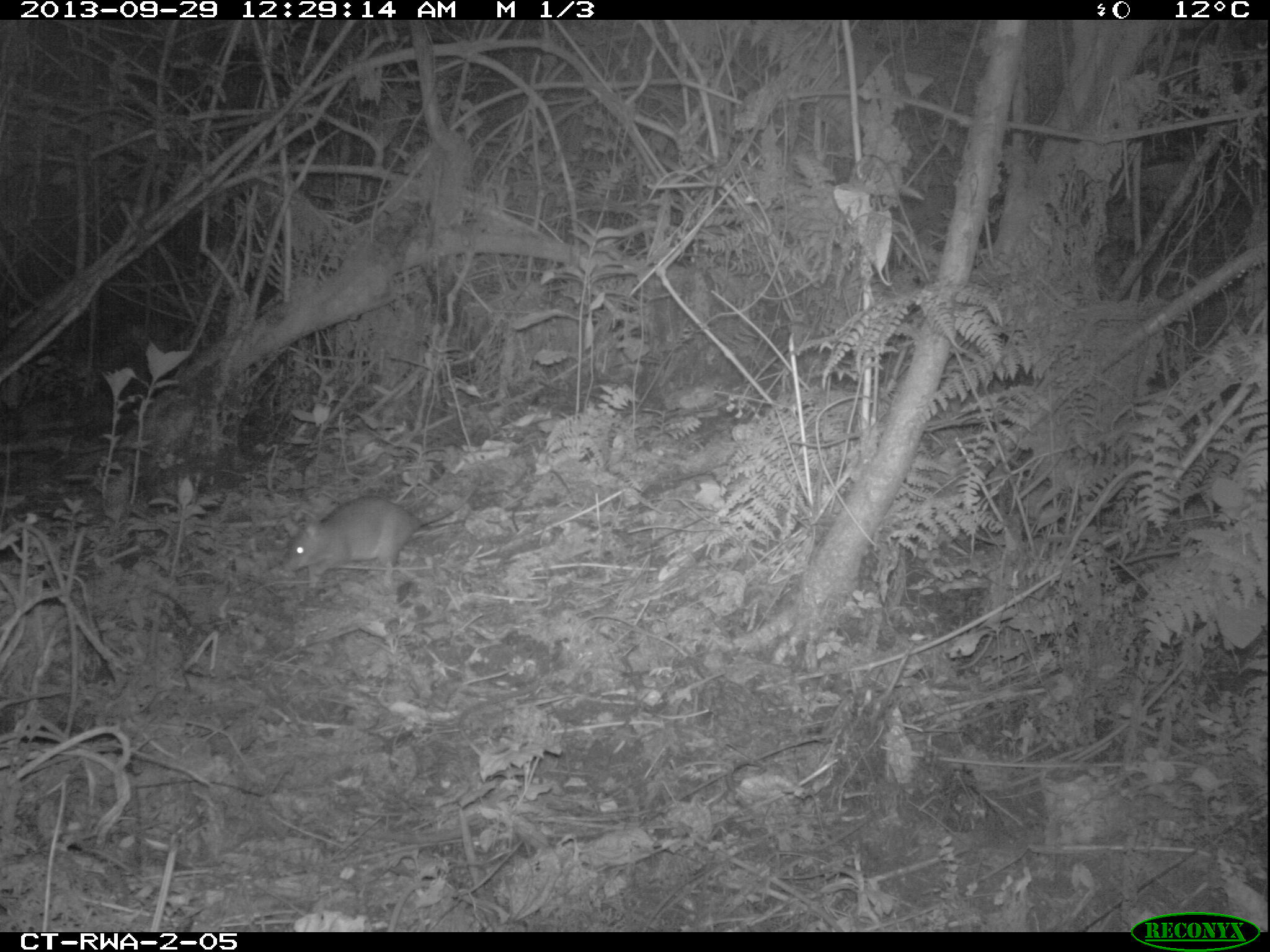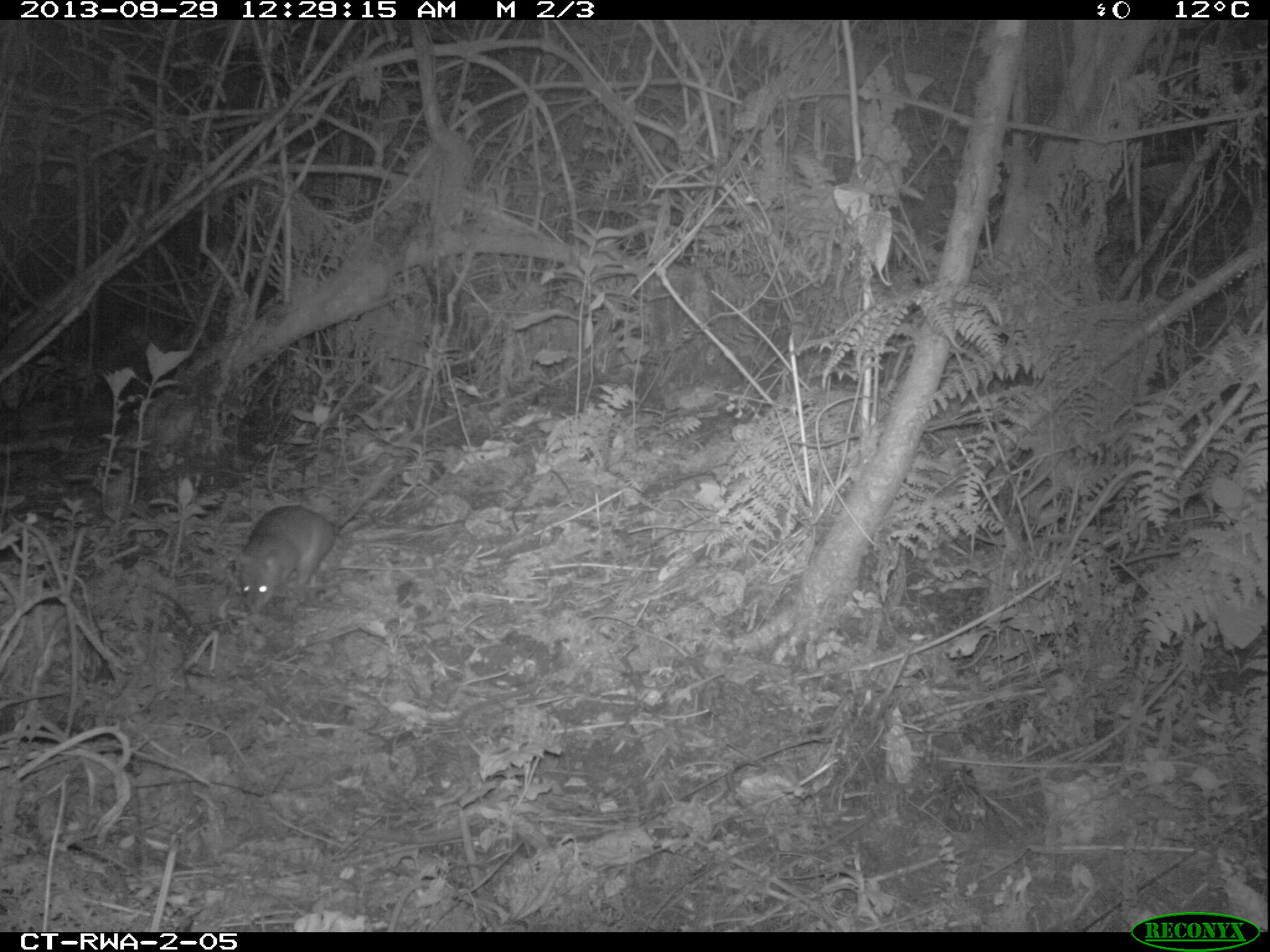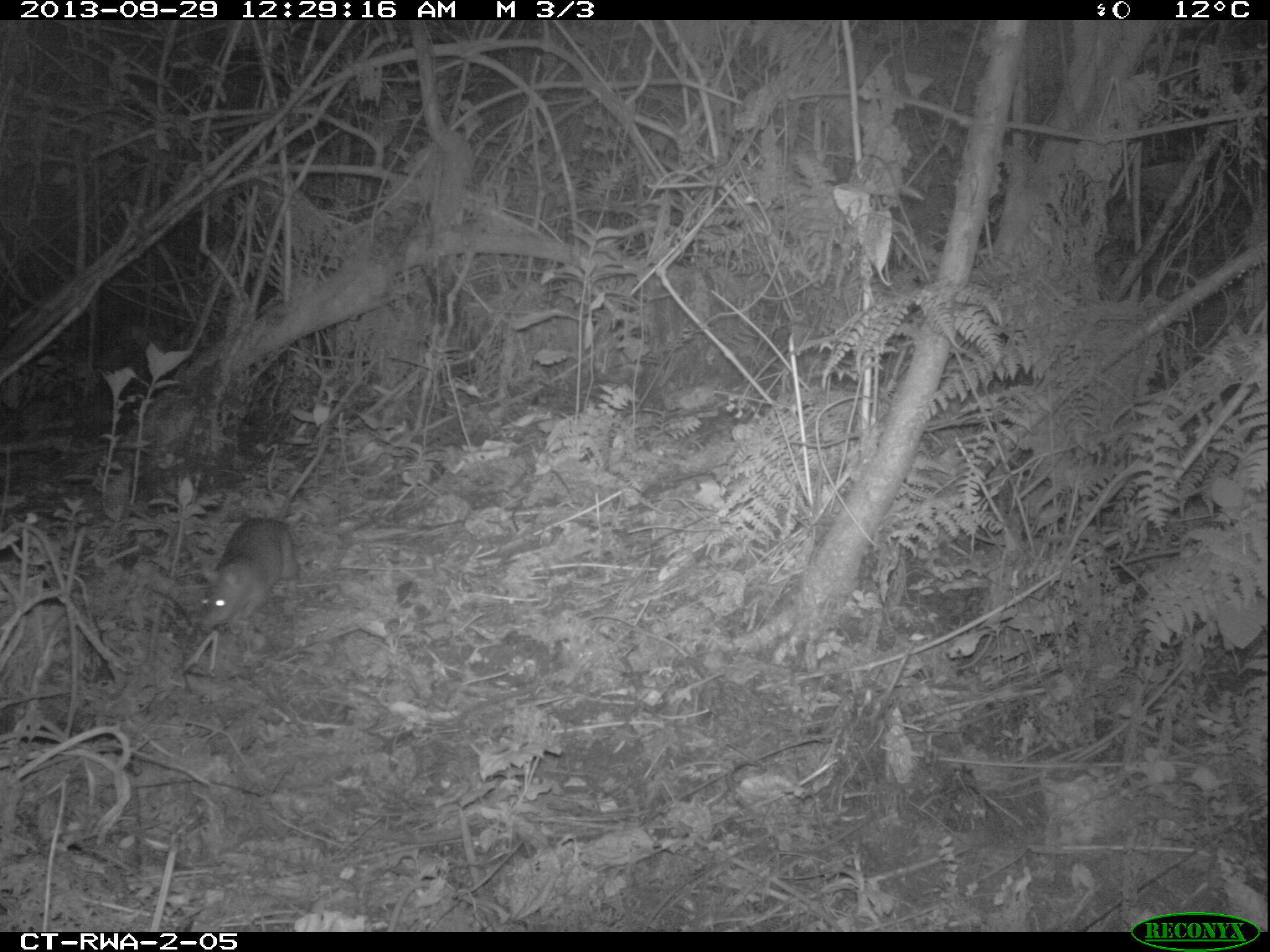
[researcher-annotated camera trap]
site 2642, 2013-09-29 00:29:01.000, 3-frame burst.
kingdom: Animalia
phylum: Chordata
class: Mammalia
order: Rodentia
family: Nesomyidae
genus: Cricetomys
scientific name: Cricetomys gambianus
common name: african giant pouched rat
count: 1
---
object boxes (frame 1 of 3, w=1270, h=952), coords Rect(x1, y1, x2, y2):
cricetomys gambianus: Rect(278, 480, 480, 591)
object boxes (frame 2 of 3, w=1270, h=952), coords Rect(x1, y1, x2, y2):
cricetomys gambianus: Rect(236, 465, 392, 616)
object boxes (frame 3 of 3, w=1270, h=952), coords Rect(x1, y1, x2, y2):
cricetomys gambianus: Rect(197, 434, 329, 634)